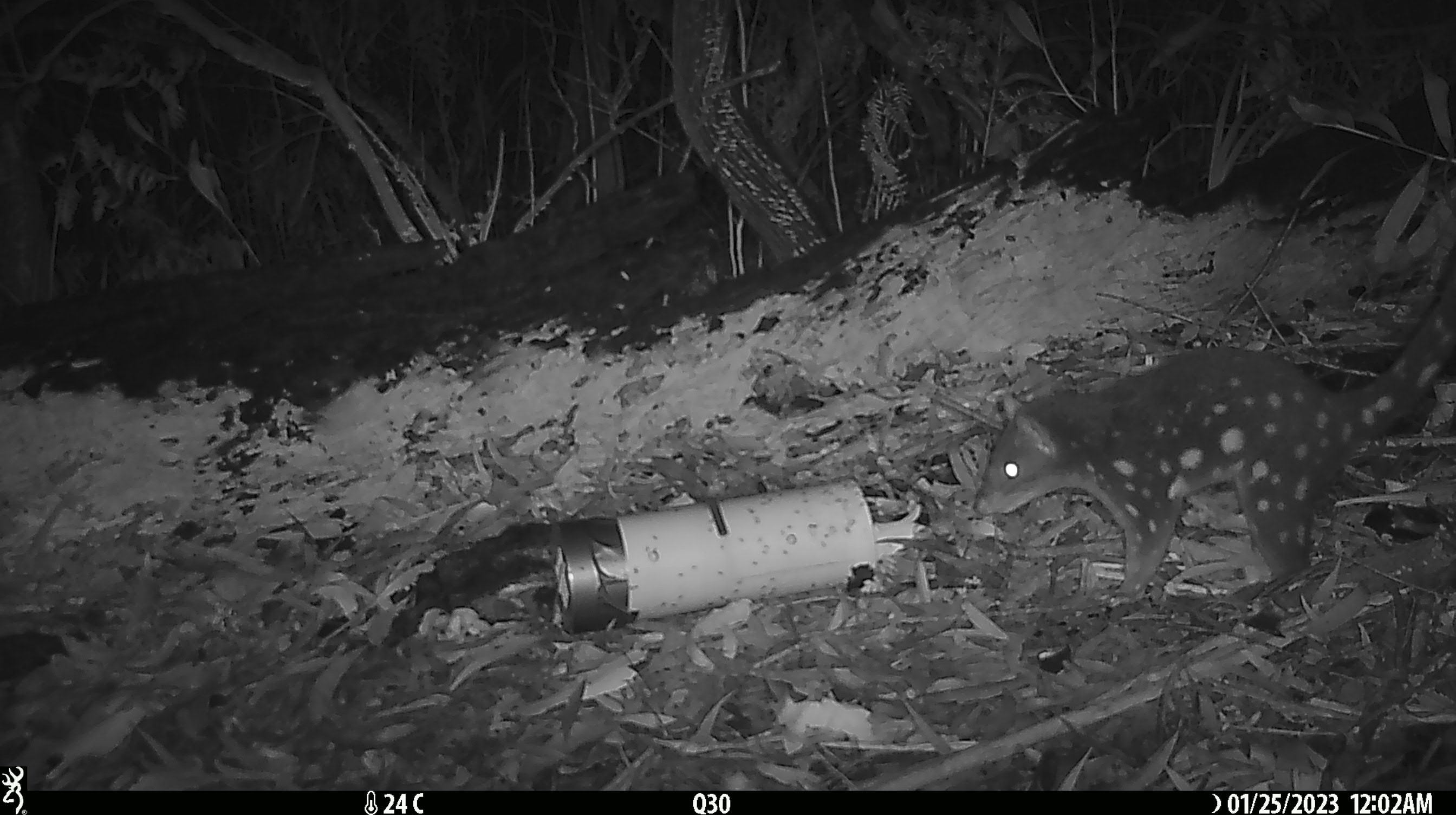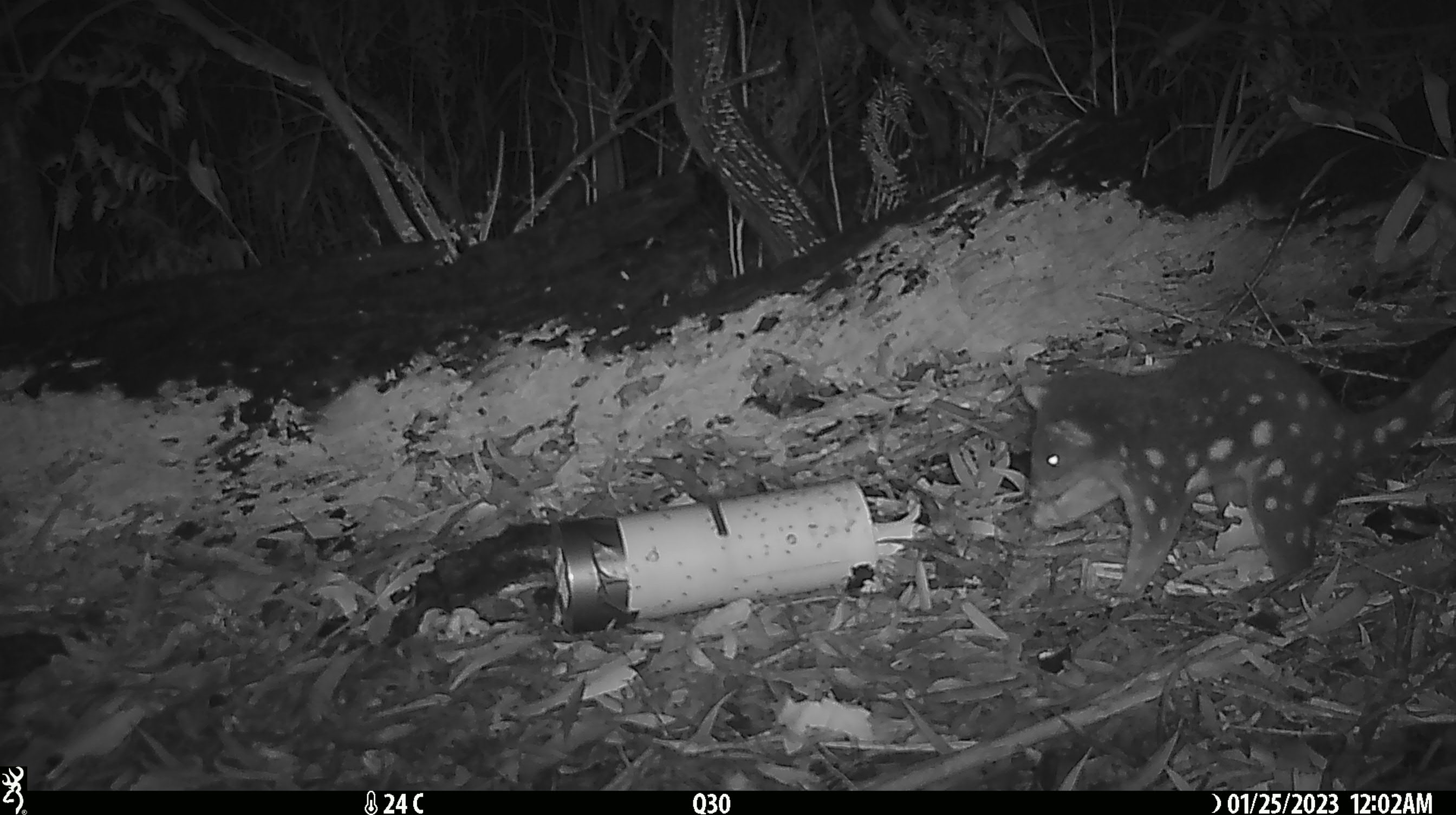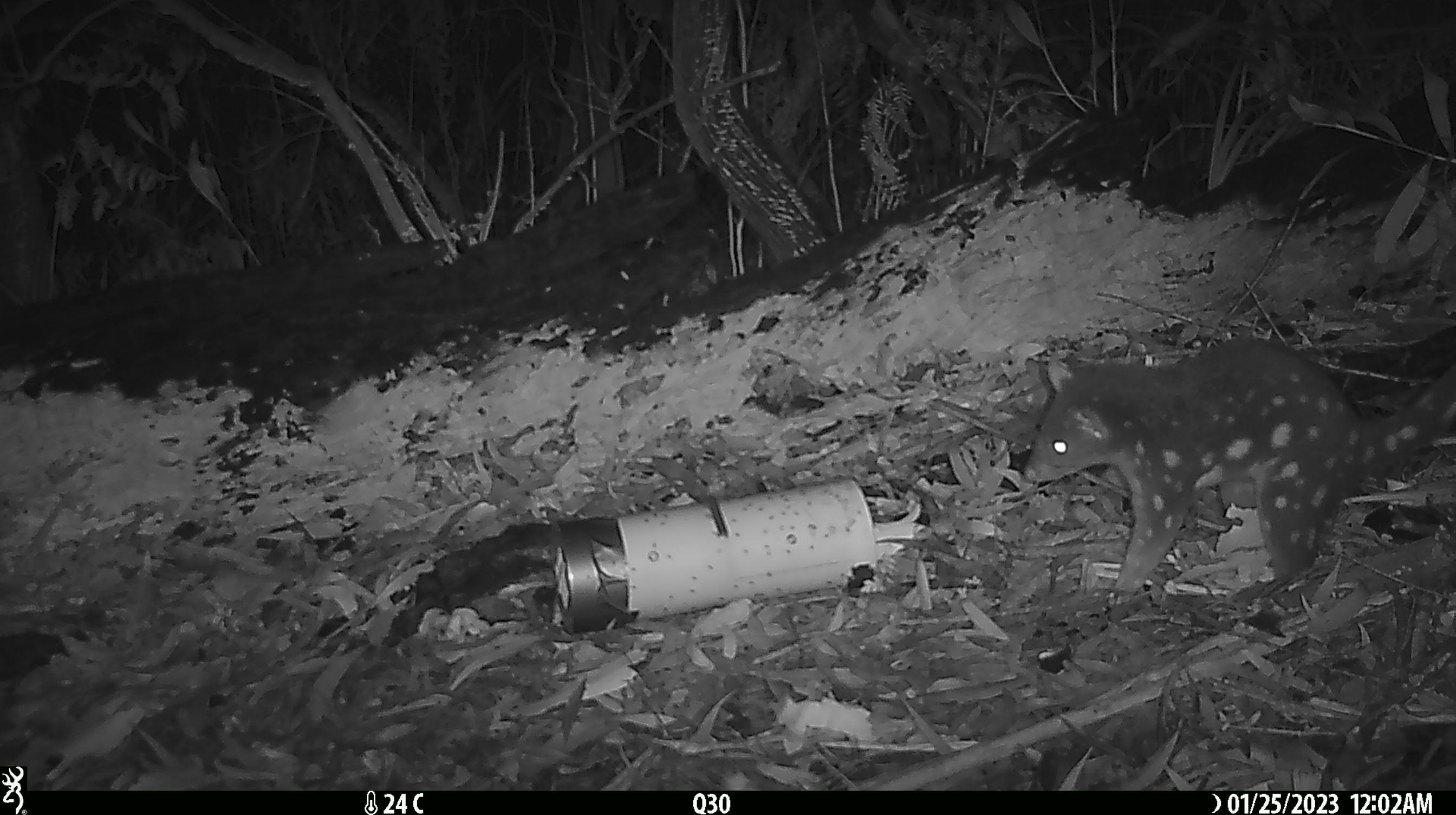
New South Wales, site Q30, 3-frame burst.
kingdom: Animalia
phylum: Chordata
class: Mammalia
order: Dasyuromorphia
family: Dasyuridae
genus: Dasyurus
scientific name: Dasyurus maculatus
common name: spotted-tailed quoll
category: quoll